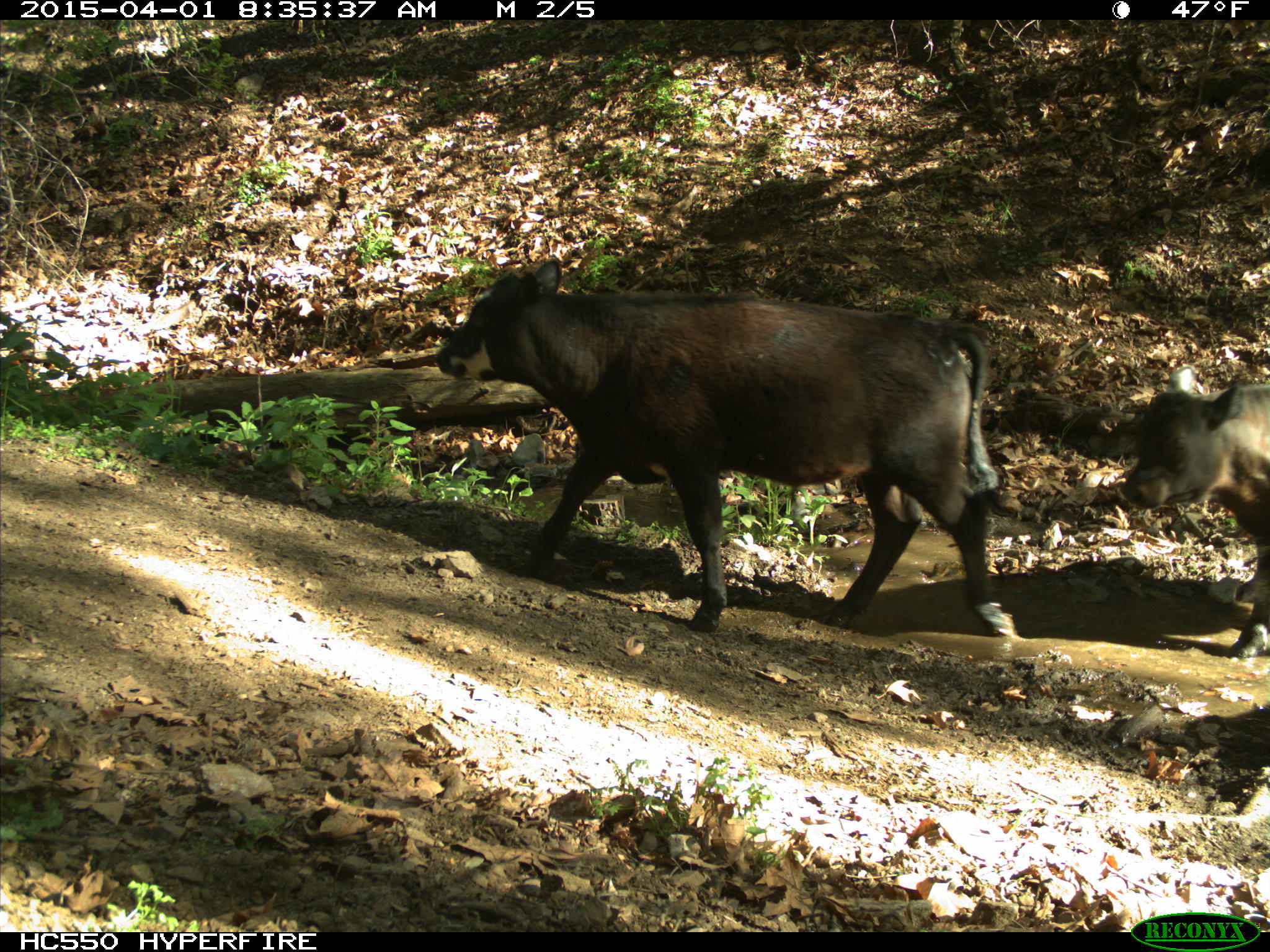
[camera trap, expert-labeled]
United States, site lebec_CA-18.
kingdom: Animalia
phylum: Chordata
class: Mammalia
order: Artiodactyla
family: Bovidae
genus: Bos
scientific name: Bos taurus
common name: domestic cow